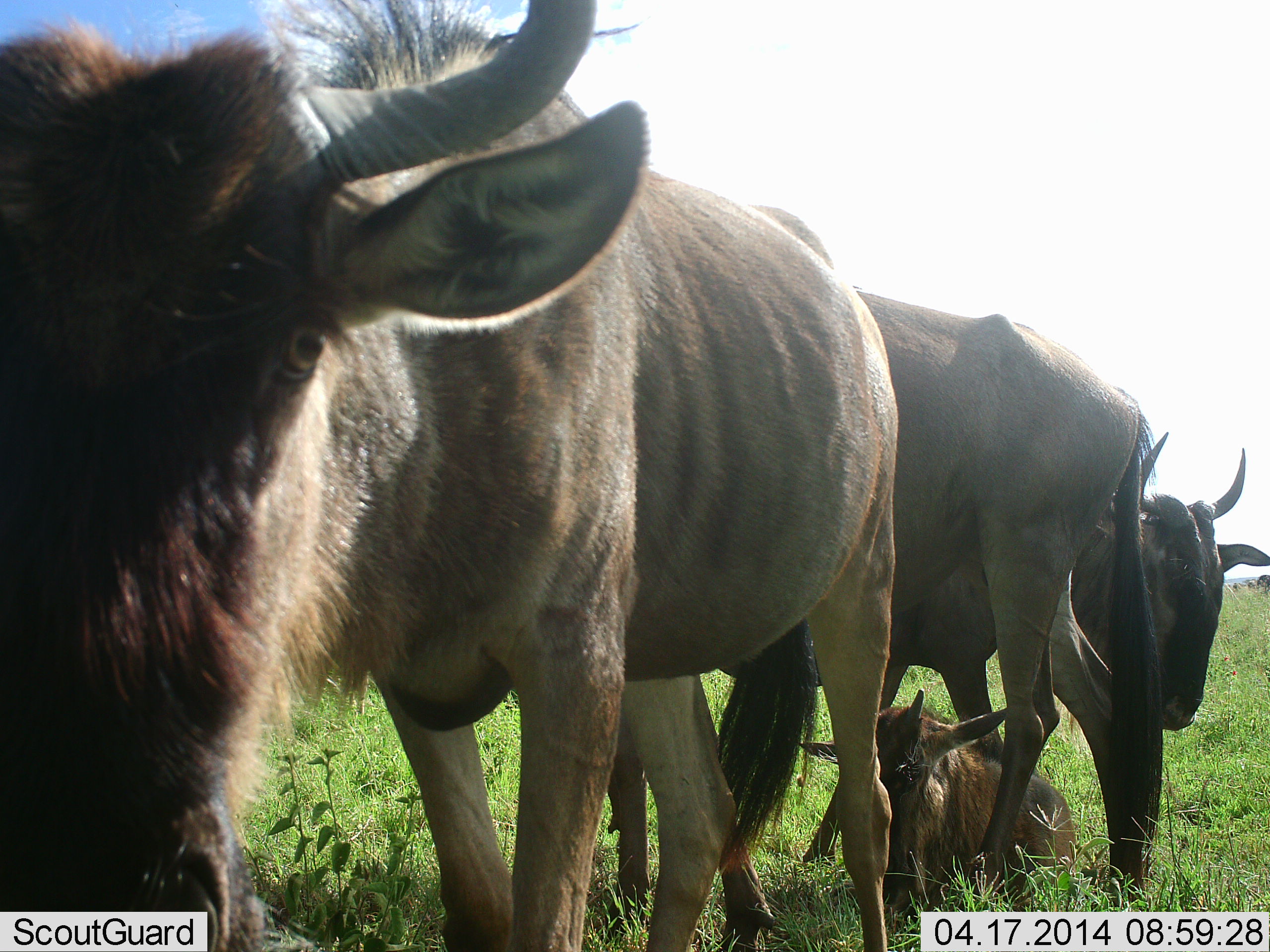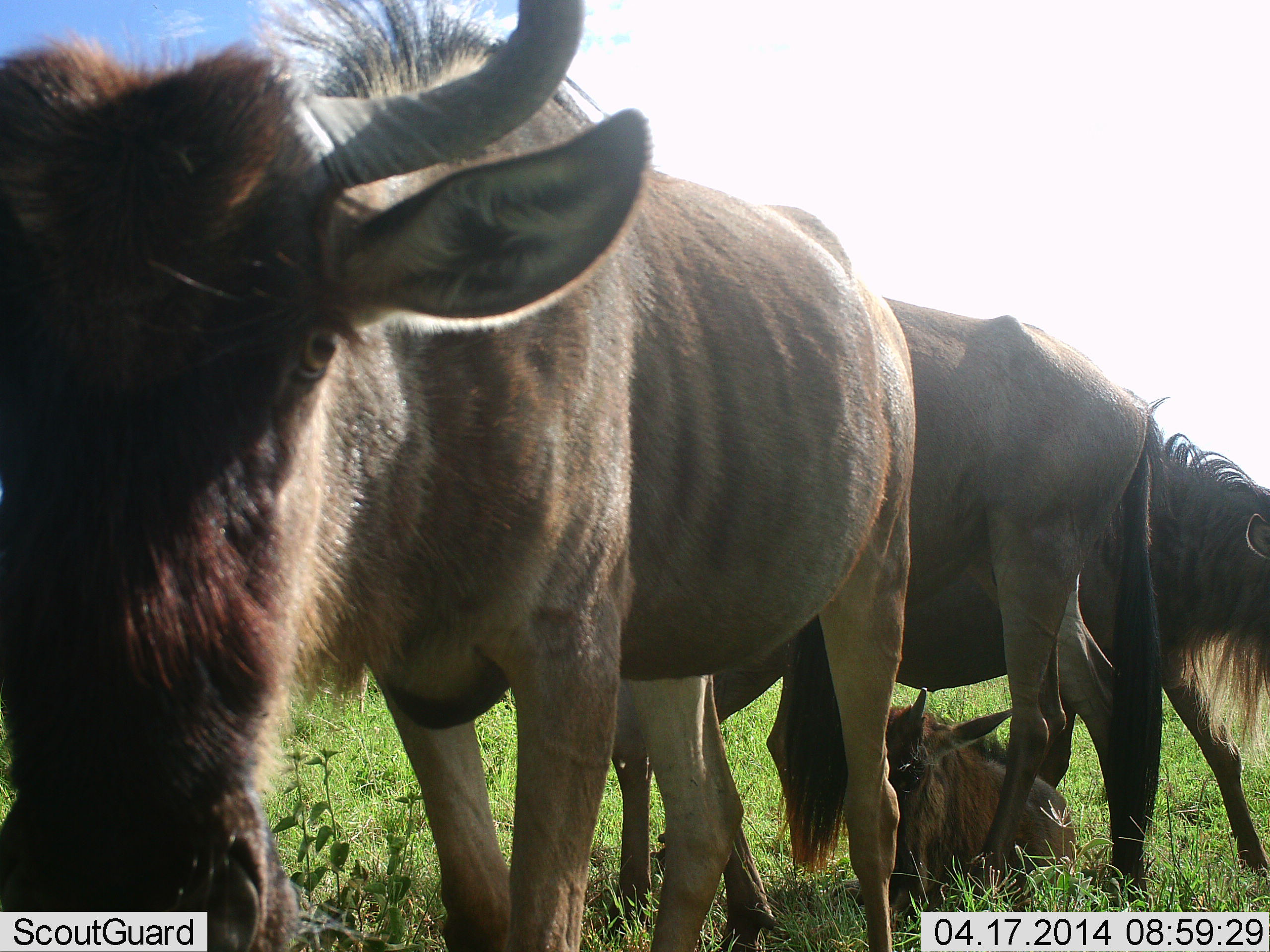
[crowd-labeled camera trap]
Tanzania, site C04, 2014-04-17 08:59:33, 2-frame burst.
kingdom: Animalia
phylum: Chordata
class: Mammalia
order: Artiodactyla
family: Bovidae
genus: Connochaetes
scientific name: Connochaetes taurinus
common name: blue wildebeest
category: wildebeest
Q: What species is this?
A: Wildebeest (blue wildebeest) (Connochaetes taurinus).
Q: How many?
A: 4.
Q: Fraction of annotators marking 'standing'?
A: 100%.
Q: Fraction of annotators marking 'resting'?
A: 50%.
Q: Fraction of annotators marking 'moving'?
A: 40%.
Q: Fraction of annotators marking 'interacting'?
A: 20%.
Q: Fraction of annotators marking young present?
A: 100%.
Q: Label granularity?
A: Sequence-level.